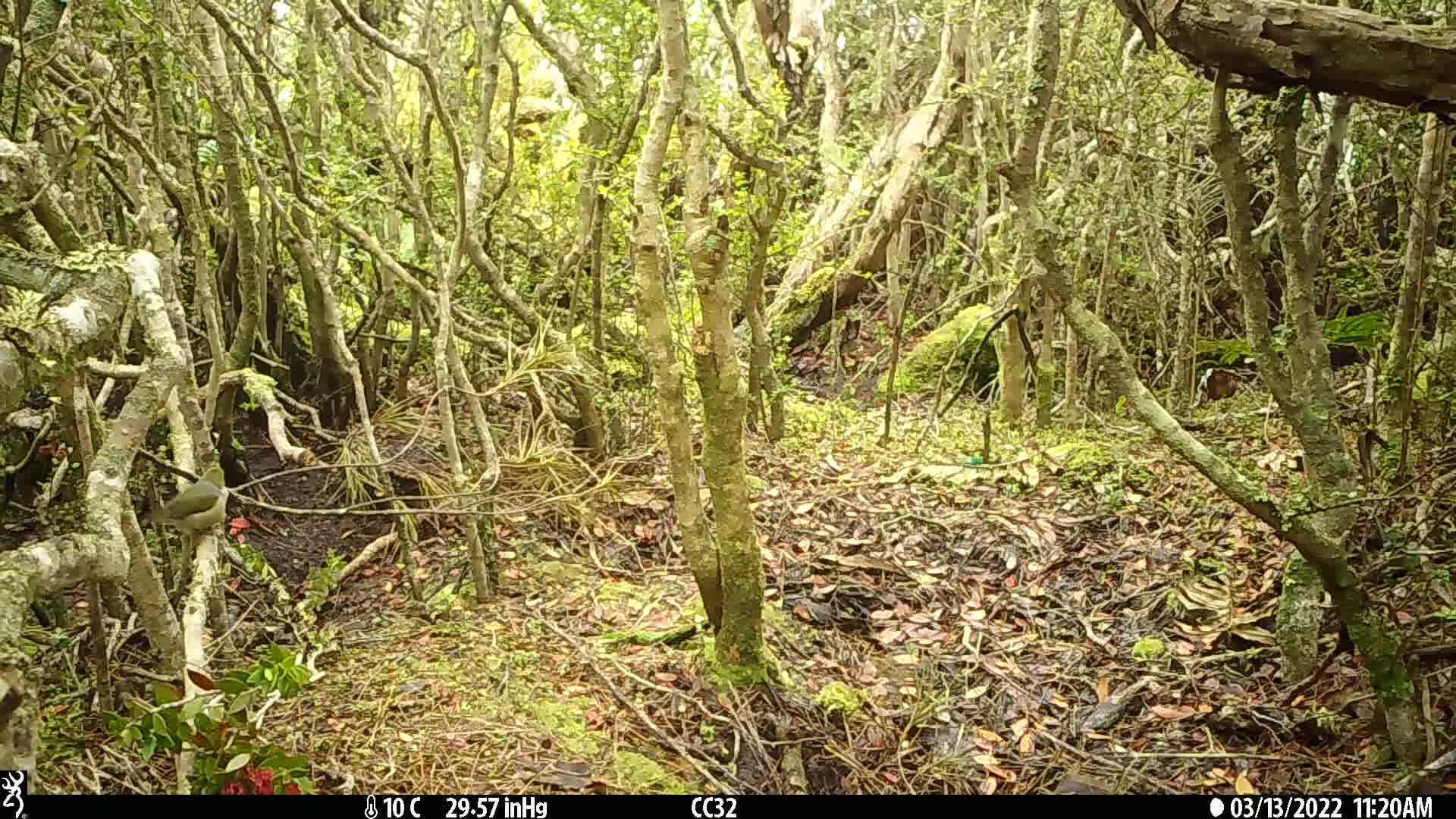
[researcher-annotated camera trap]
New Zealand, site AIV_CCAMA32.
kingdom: Animalia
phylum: Chordata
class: Aves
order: Passeriformes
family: Zosteropidae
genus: Zosterops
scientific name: Zosterops lateralis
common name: silvereye